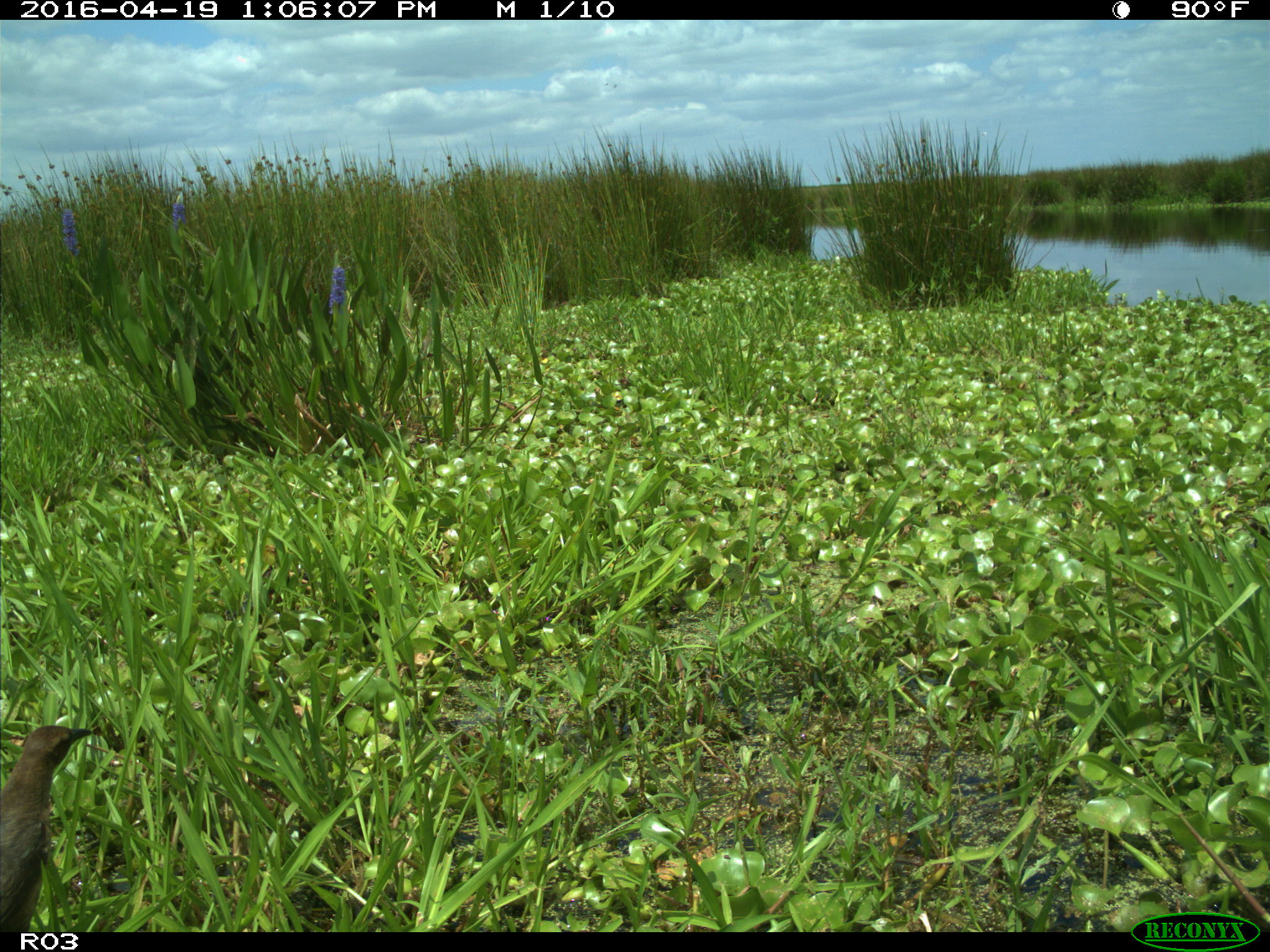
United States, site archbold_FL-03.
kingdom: Animalia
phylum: Chordata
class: Aves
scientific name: Aves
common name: birds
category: unidentified bird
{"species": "unidentified bird (birds) (Aves)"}